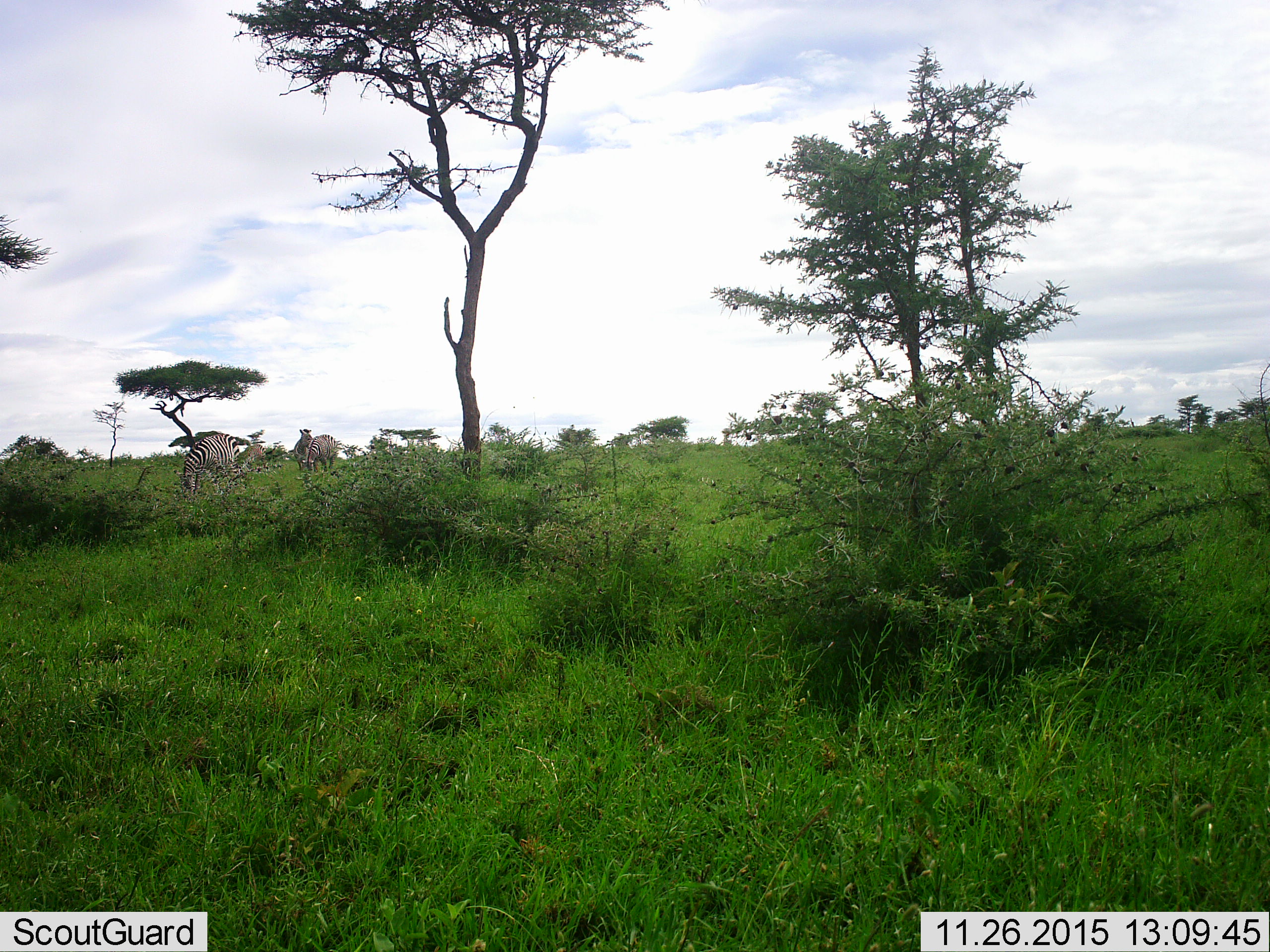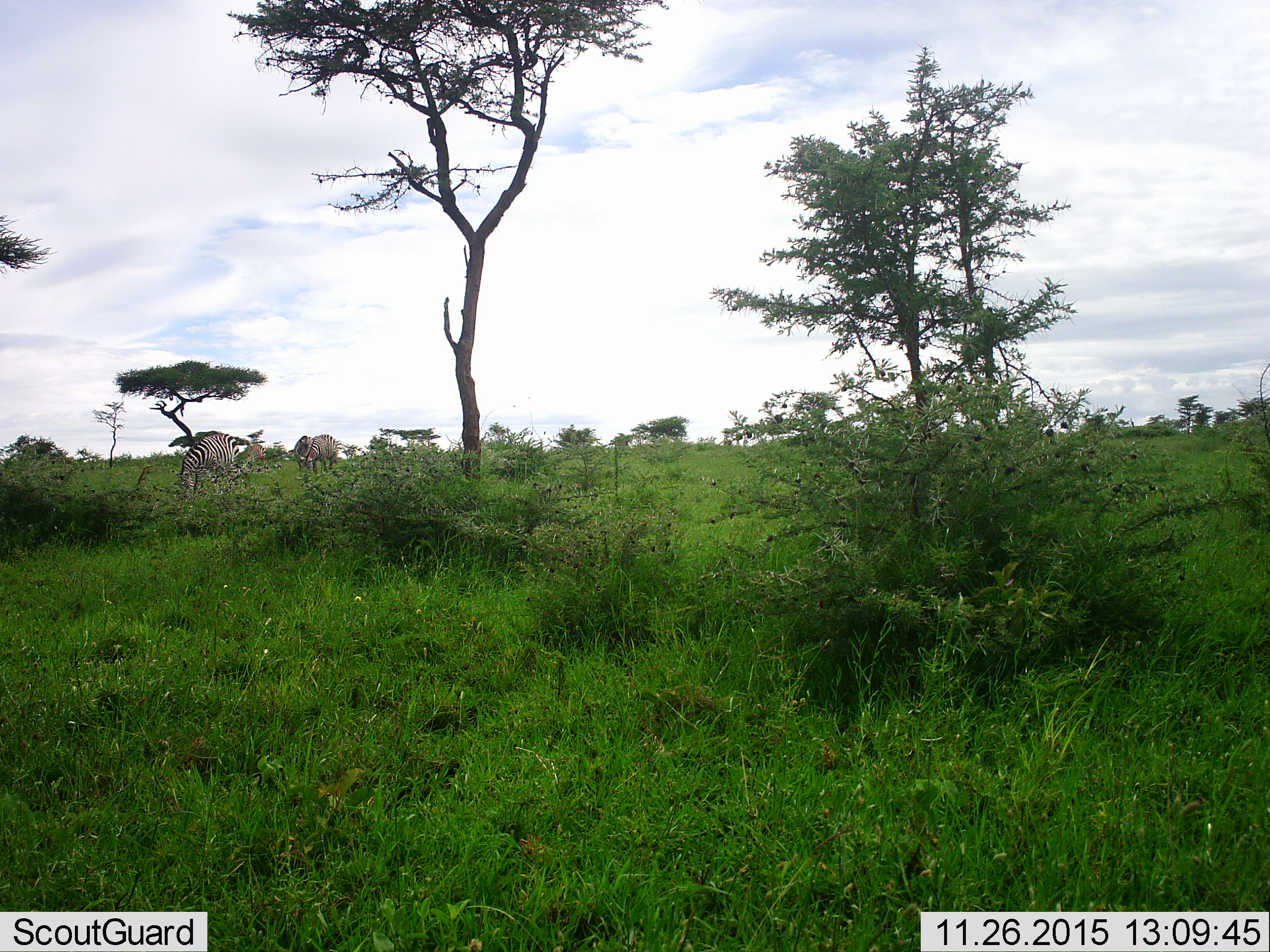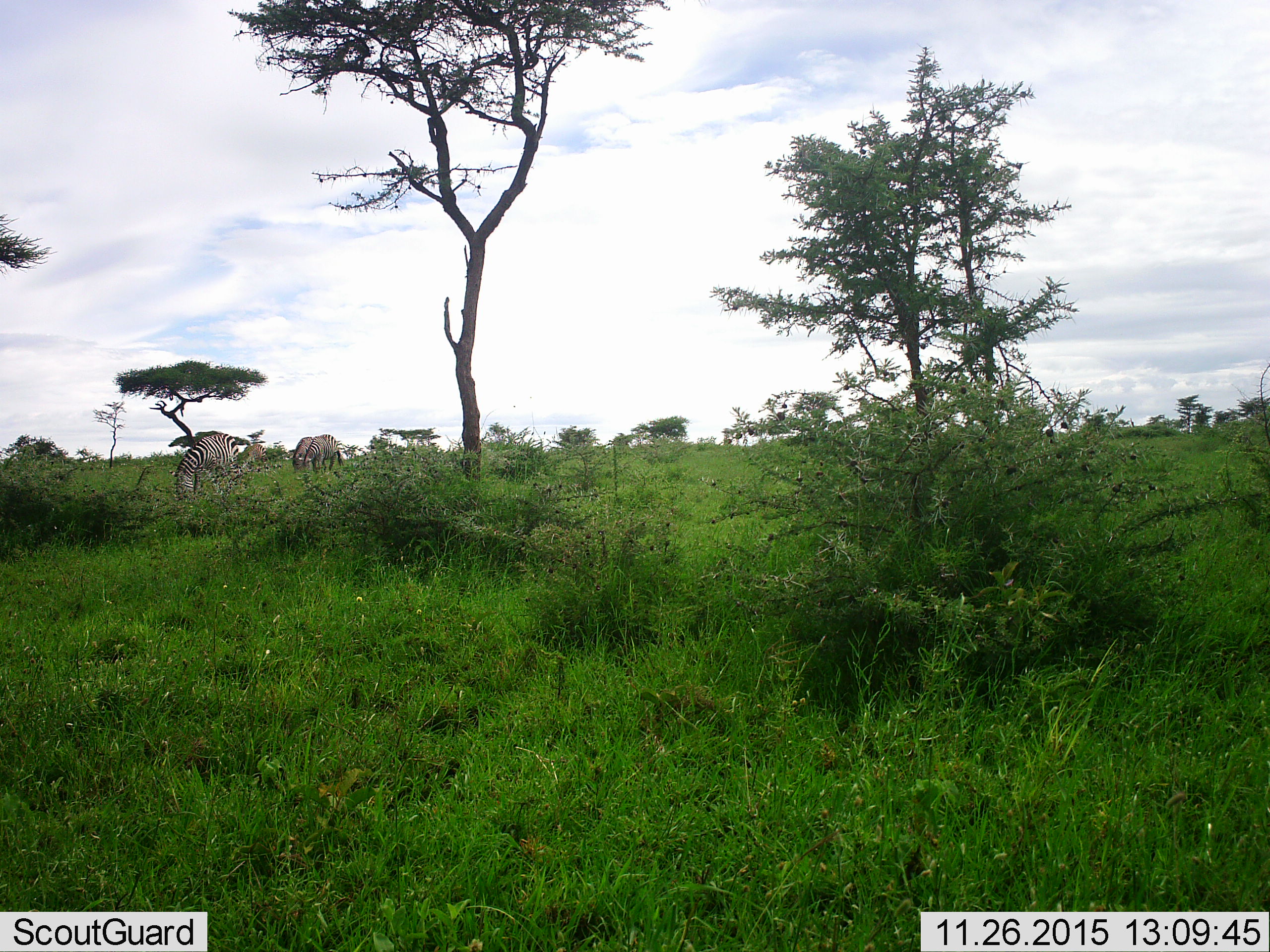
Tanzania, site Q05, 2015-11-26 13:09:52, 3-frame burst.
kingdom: Animalia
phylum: Chordata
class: Mammalia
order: Perissodactyla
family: Equidae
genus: Equus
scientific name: Equus quagga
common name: plains zebra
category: zebra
Zebra (plains zebra) (Equus quagga), count 3. Behavior (volunteer vote fractions): standing 86%, resting 0%, moving 14%, interacting 14%. Young present (vote fraction): 14%. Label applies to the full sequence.